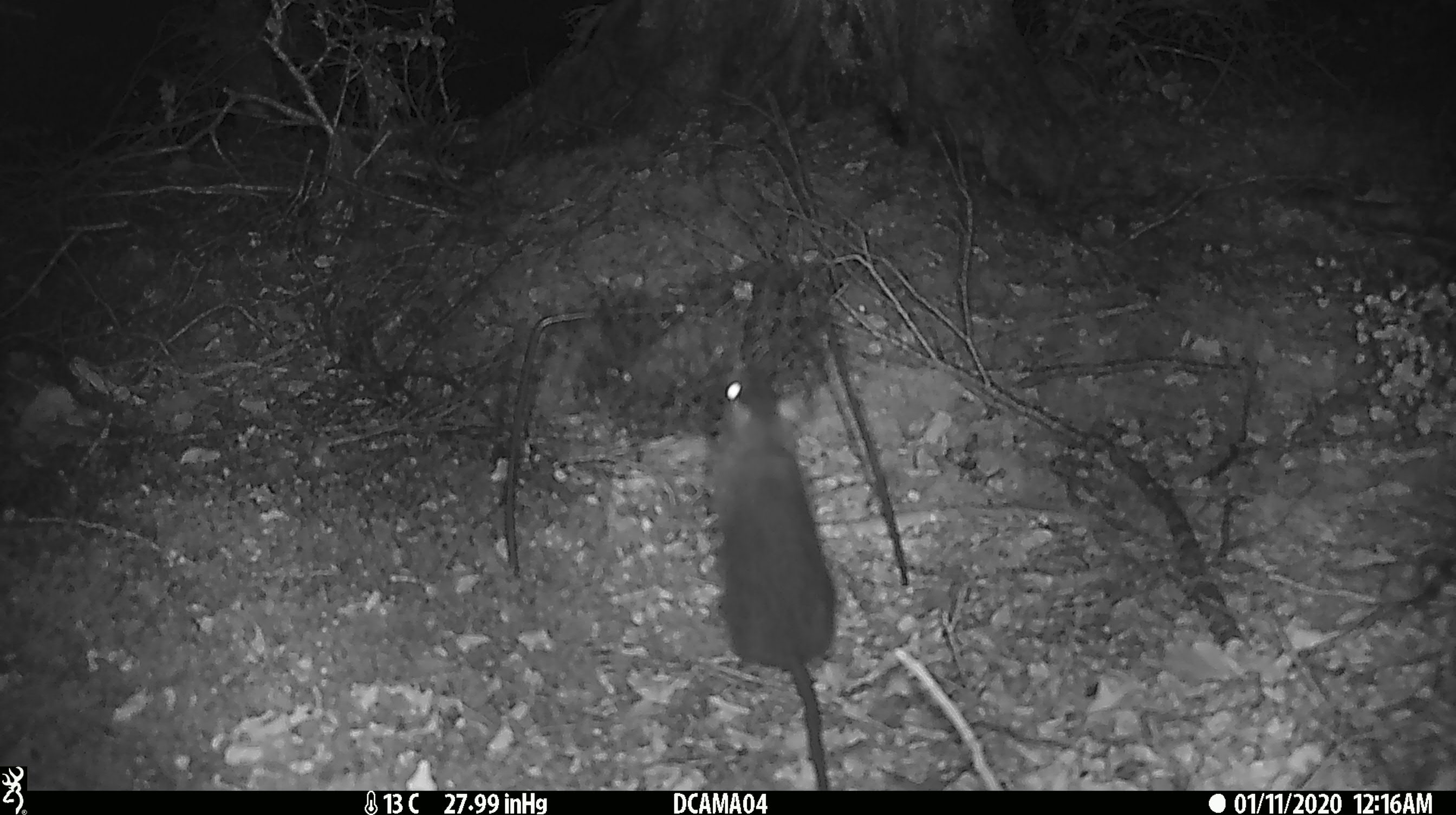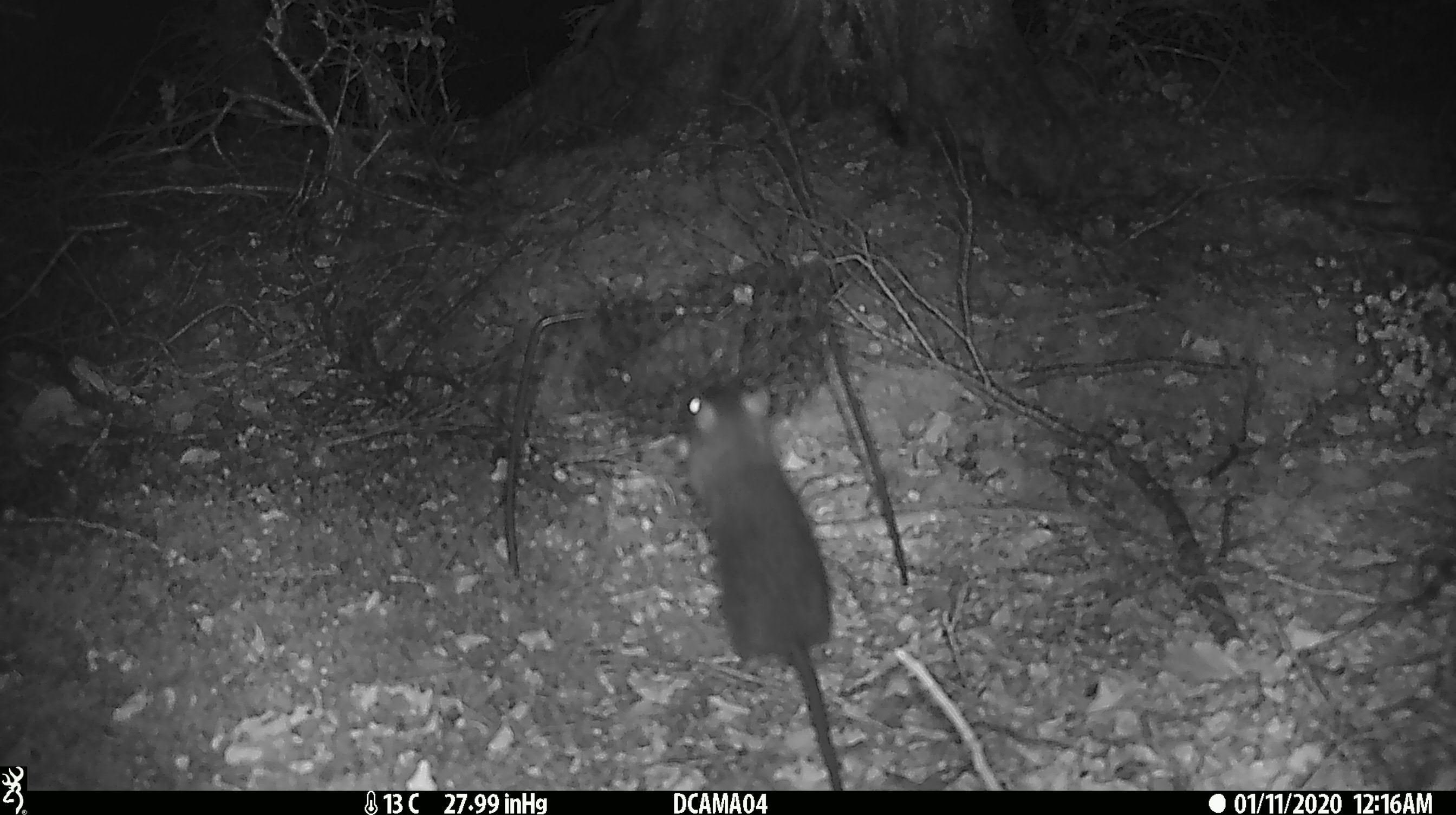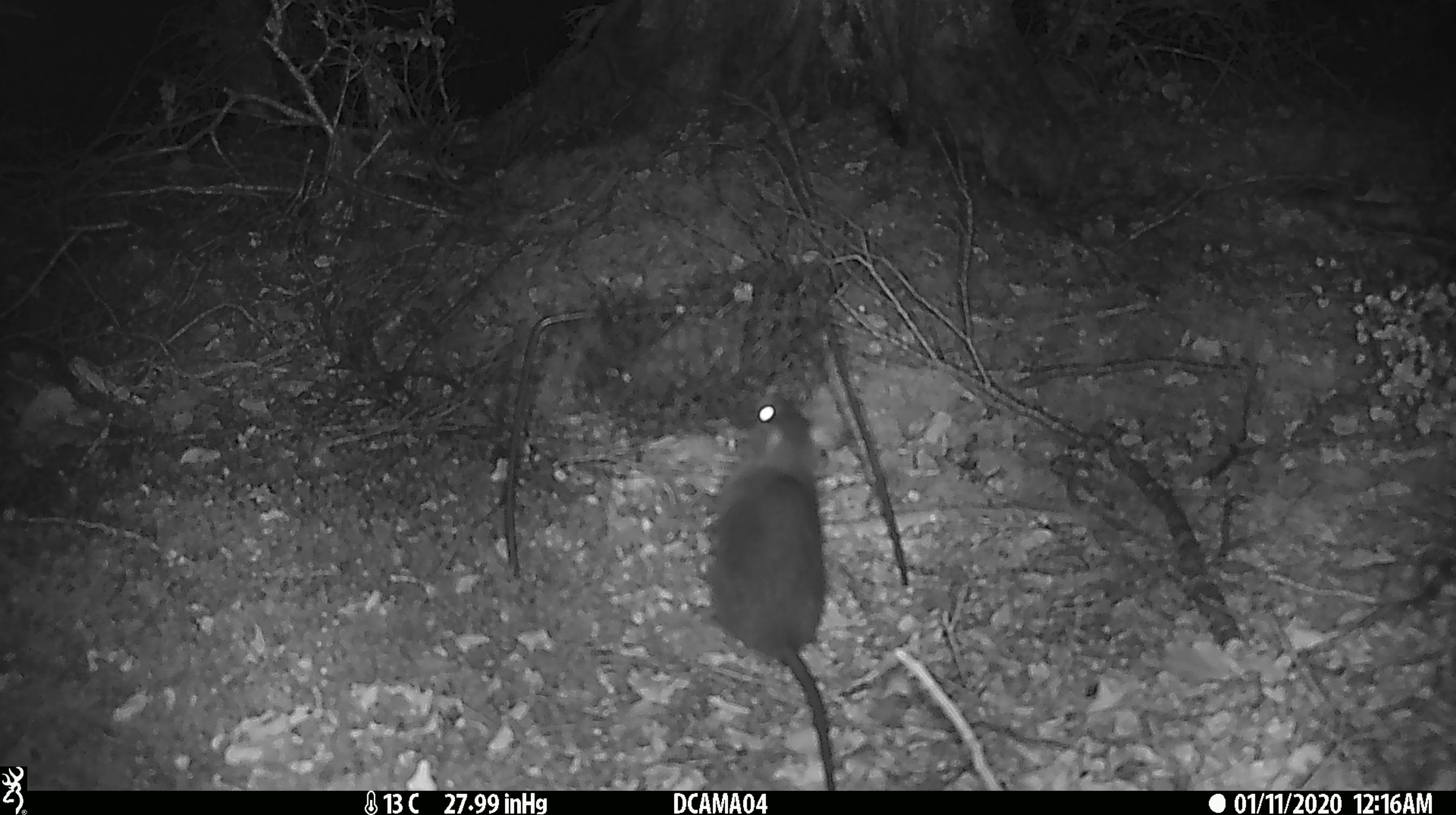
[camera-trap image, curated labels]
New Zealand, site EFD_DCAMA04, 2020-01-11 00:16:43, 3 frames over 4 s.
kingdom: Animalia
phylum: Chordata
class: Mammalia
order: Rodentia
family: Muridae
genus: Rattus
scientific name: Rattus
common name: rat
Rat (Rattus).